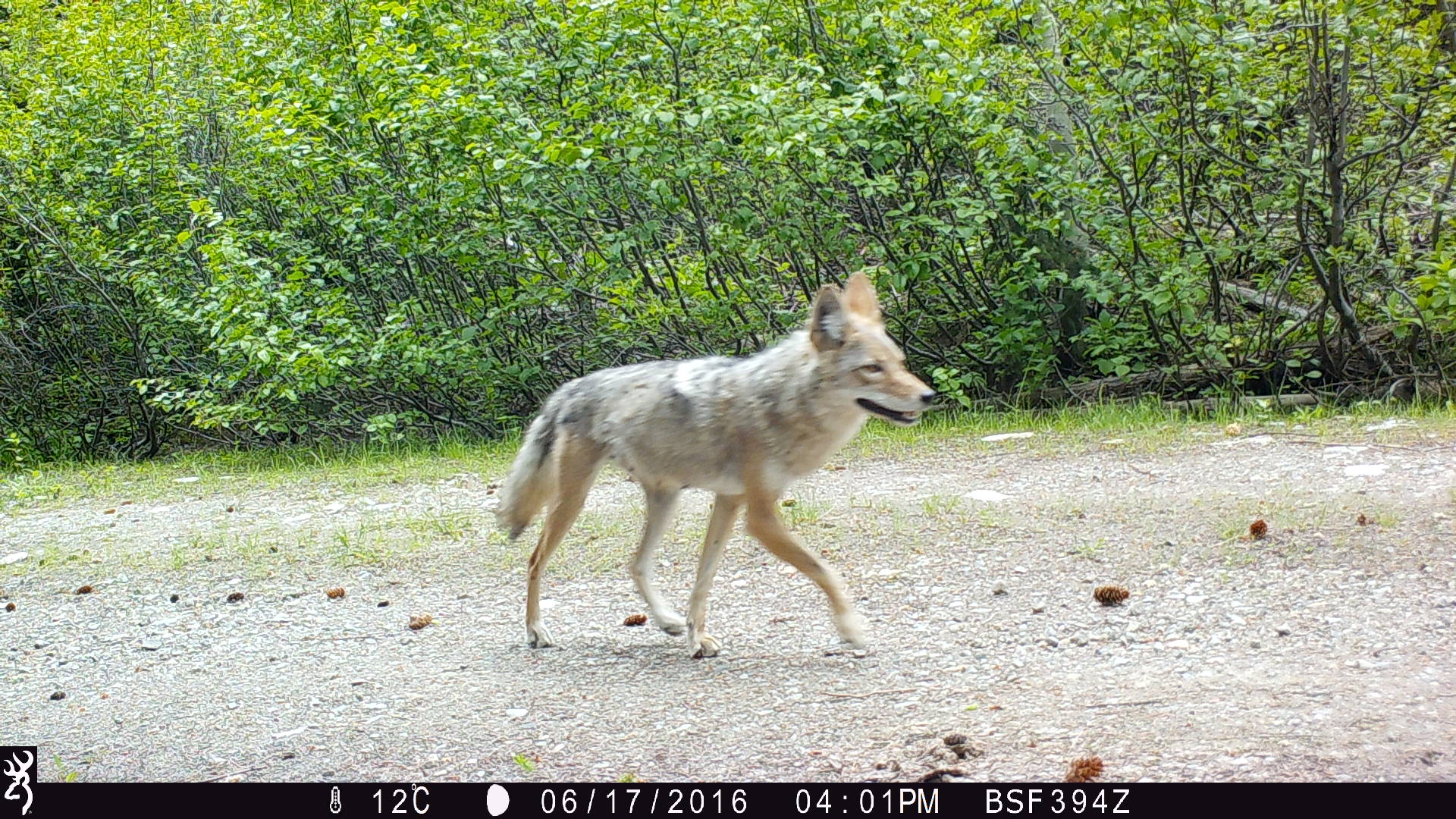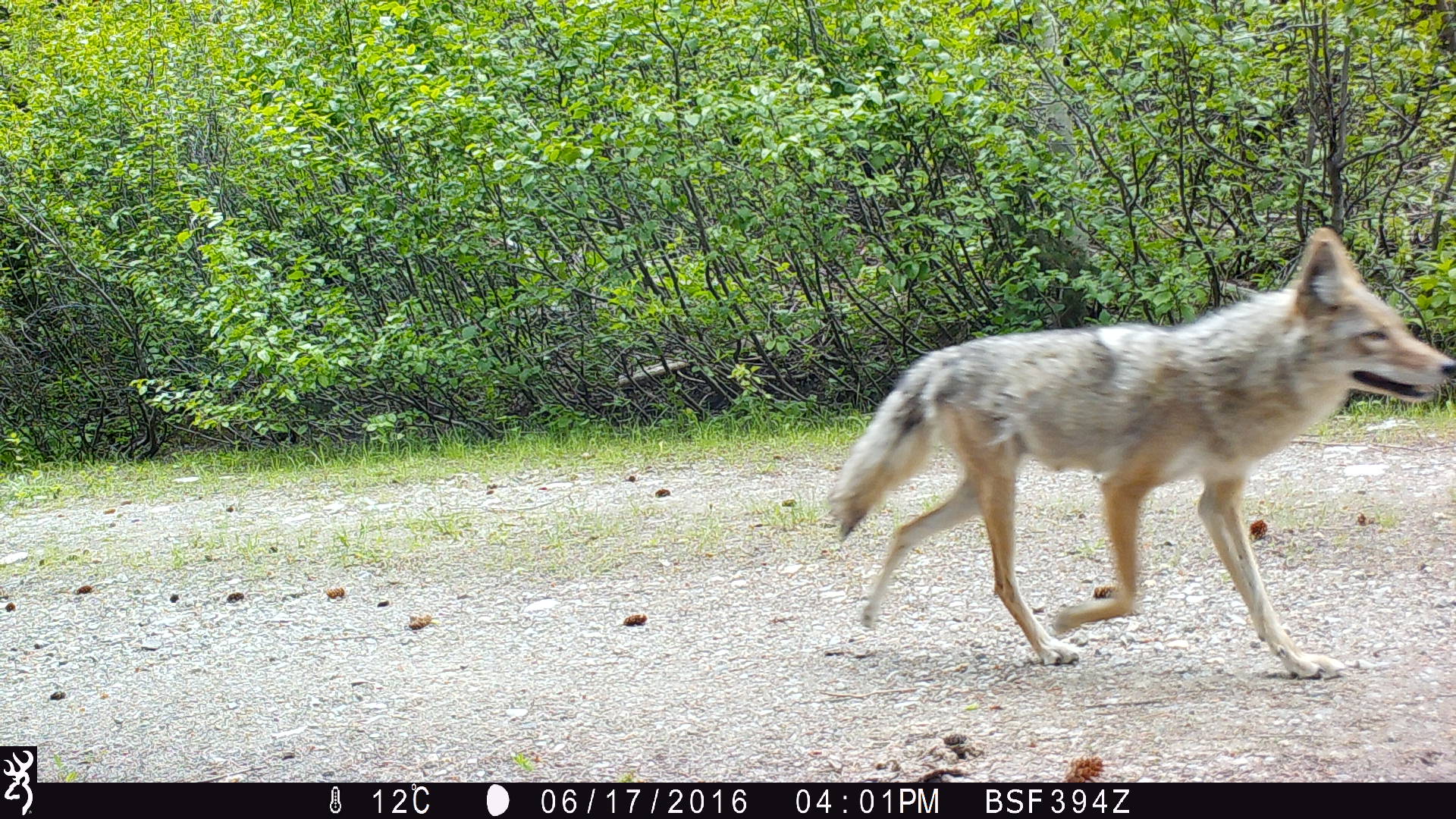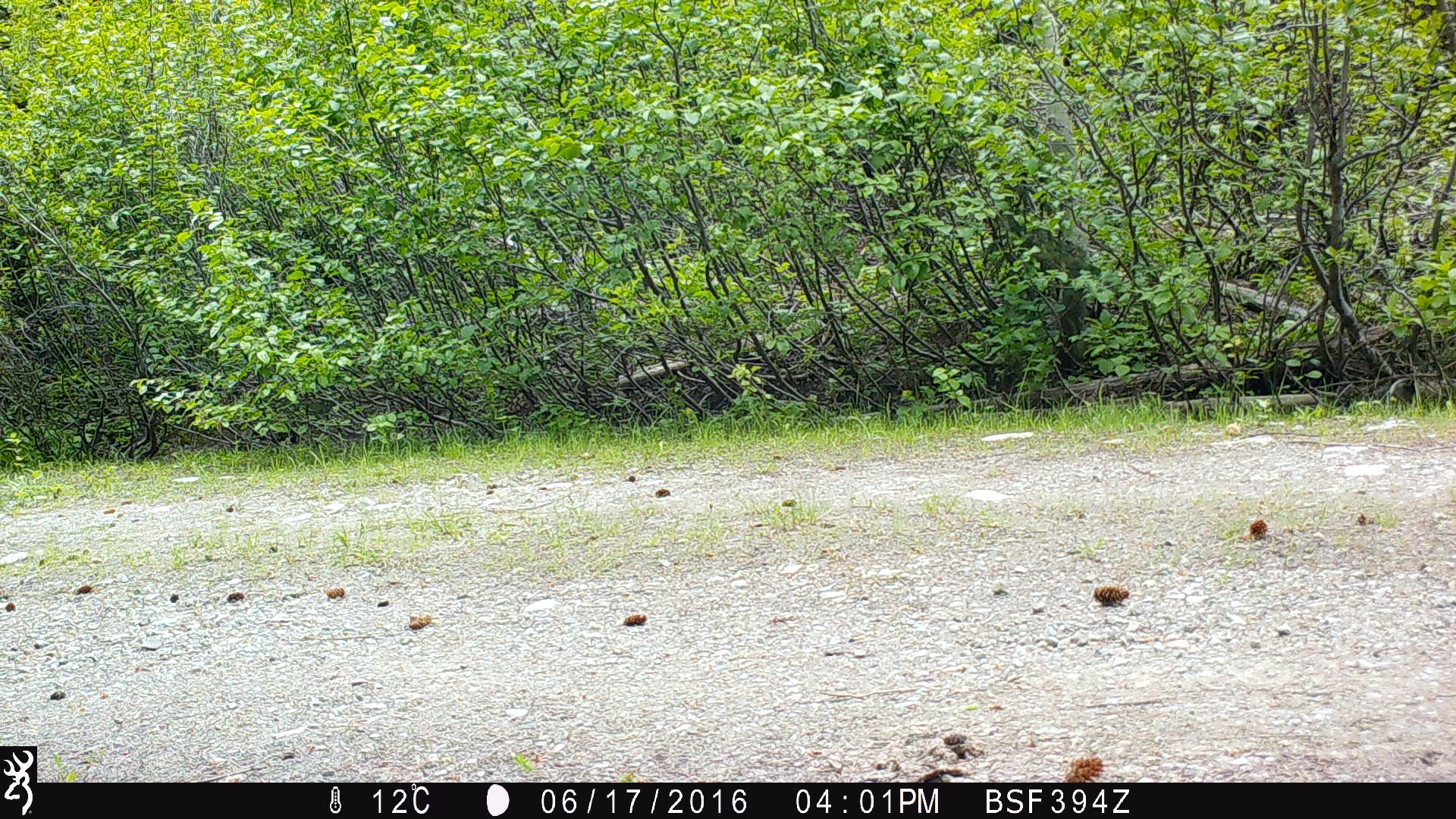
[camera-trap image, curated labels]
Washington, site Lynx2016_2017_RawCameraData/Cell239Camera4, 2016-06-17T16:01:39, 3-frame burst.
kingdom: Animalia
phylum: Chordata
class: Mammalia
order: Carnivora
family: Canidae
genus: Canis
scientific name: Canis latrans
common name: coyote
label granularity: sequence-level